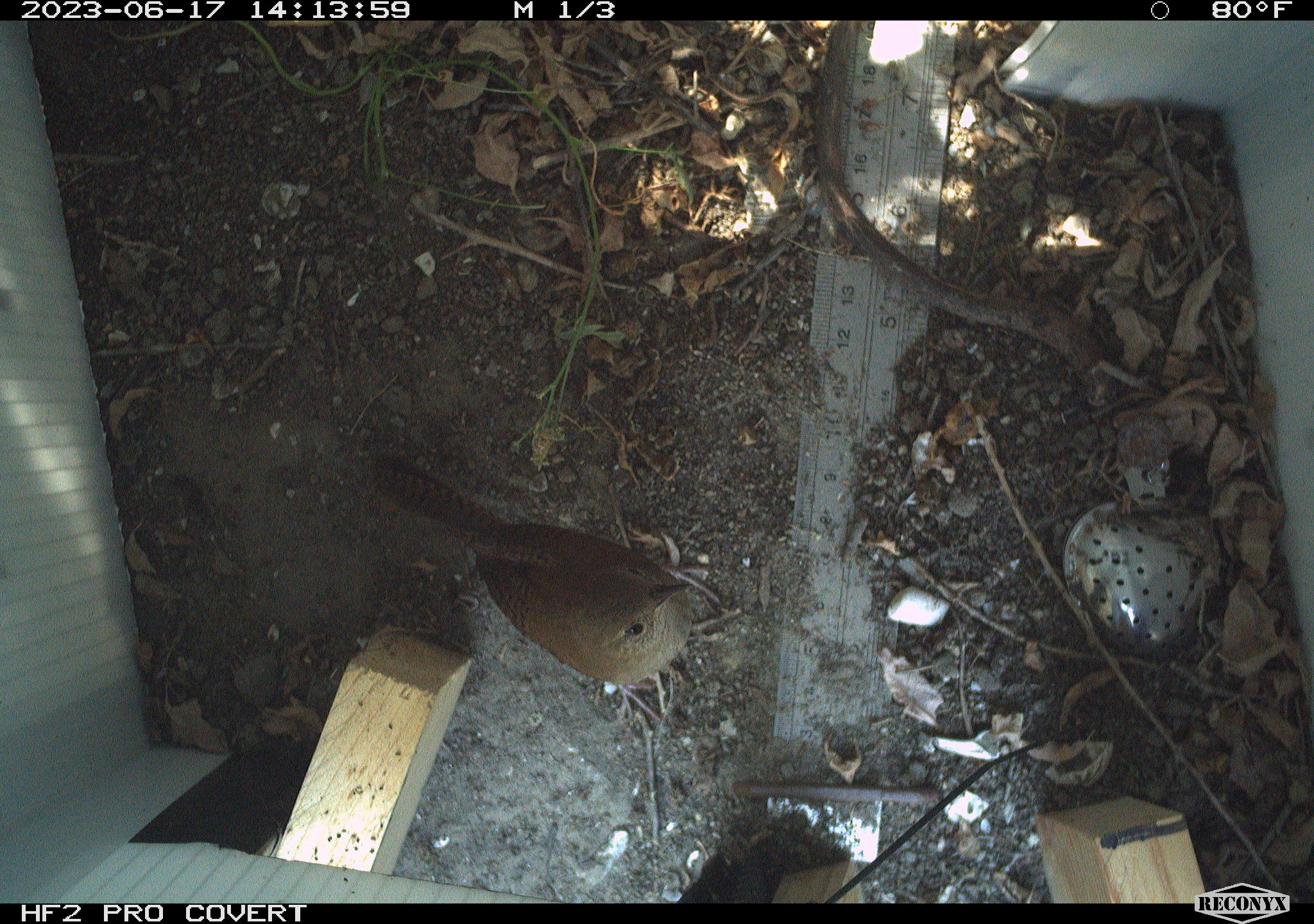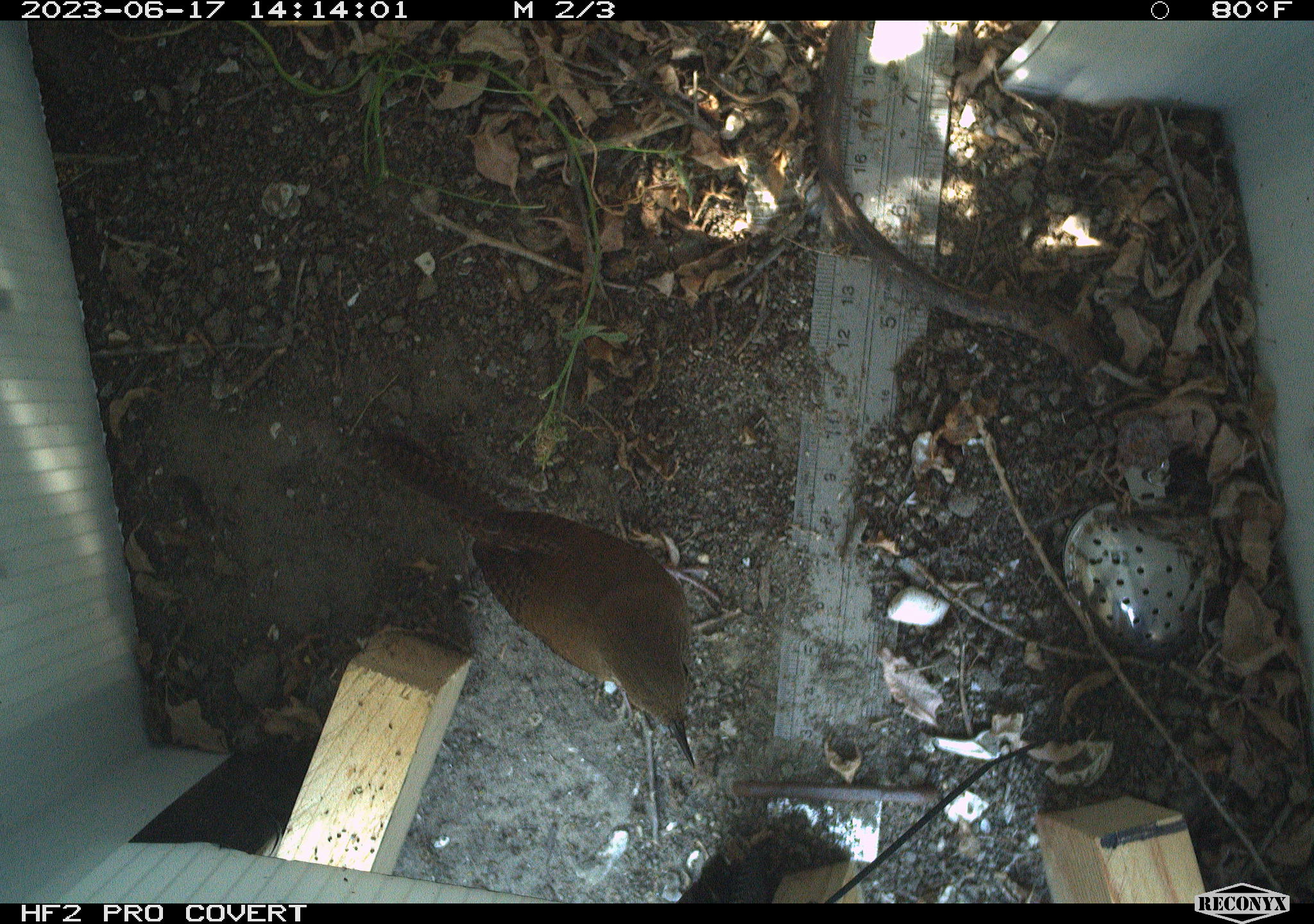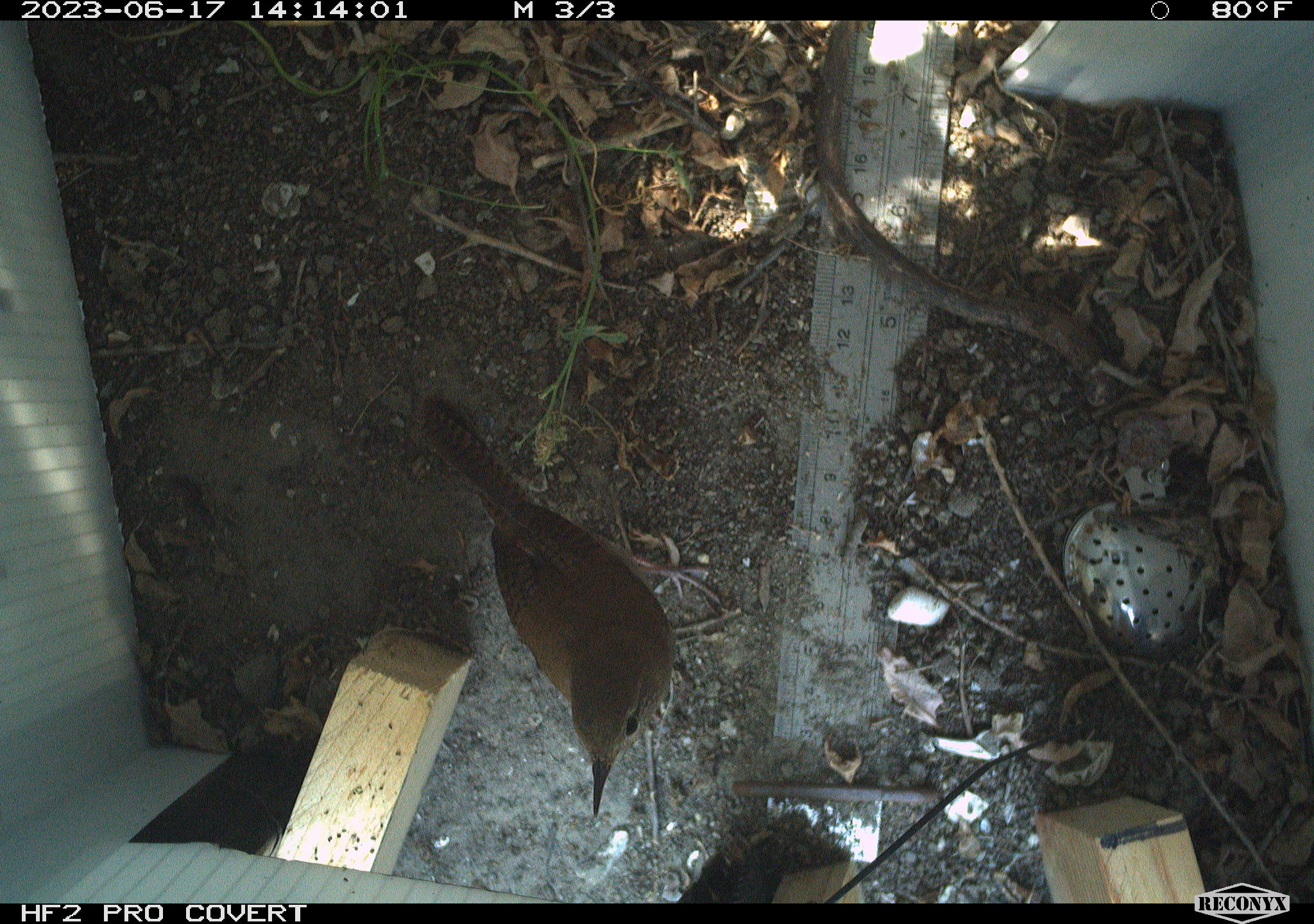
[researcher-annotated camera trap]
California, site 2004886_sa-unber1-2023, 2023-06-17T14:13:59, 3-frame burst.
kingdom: Animalia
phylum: Chordata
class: Aves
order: Passeriformes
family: Troglodytidae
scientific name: Troglodytidae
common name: wren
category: troglodytidae family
Troglodytidae family (wren) (Troglodytidae).